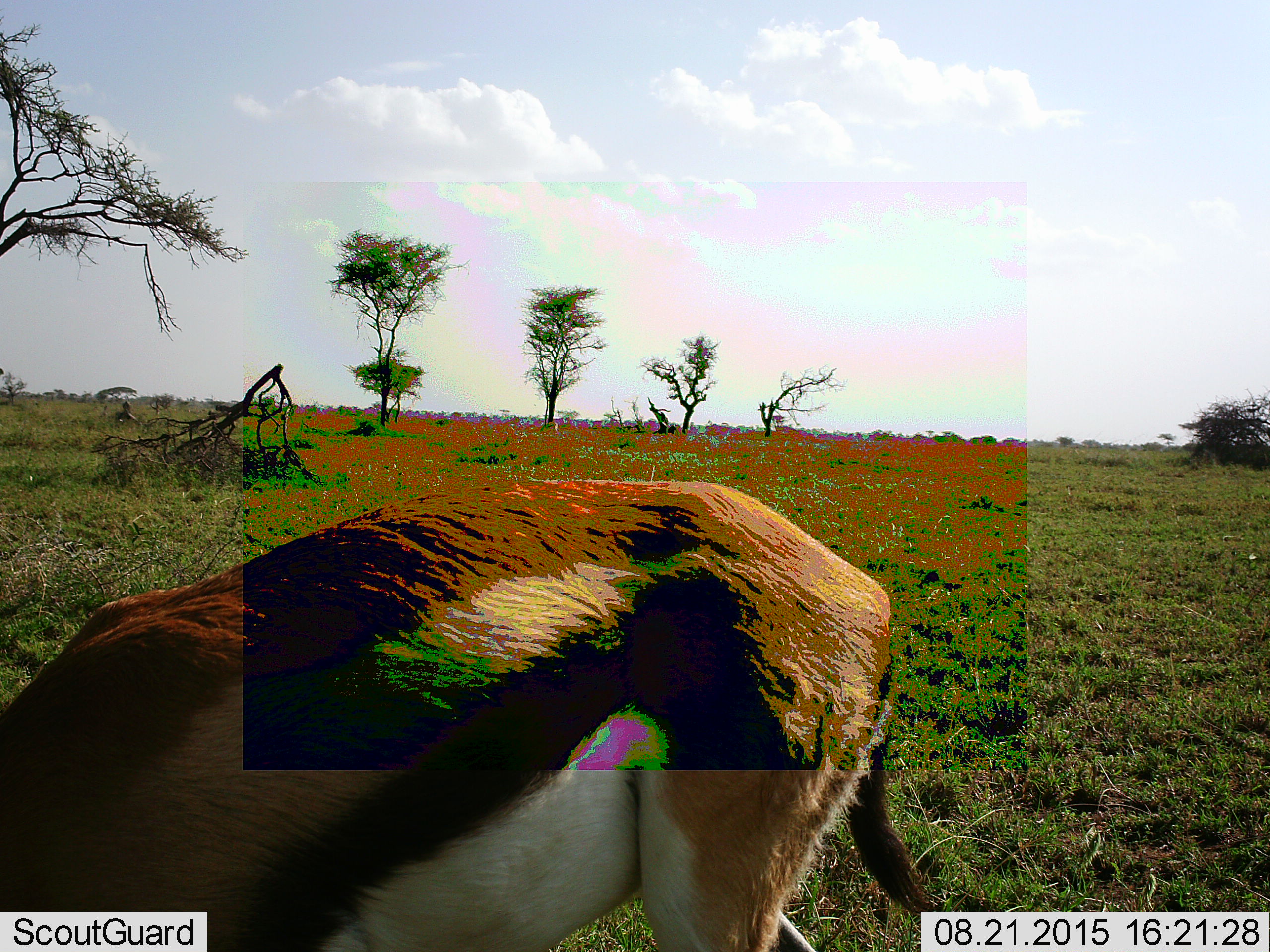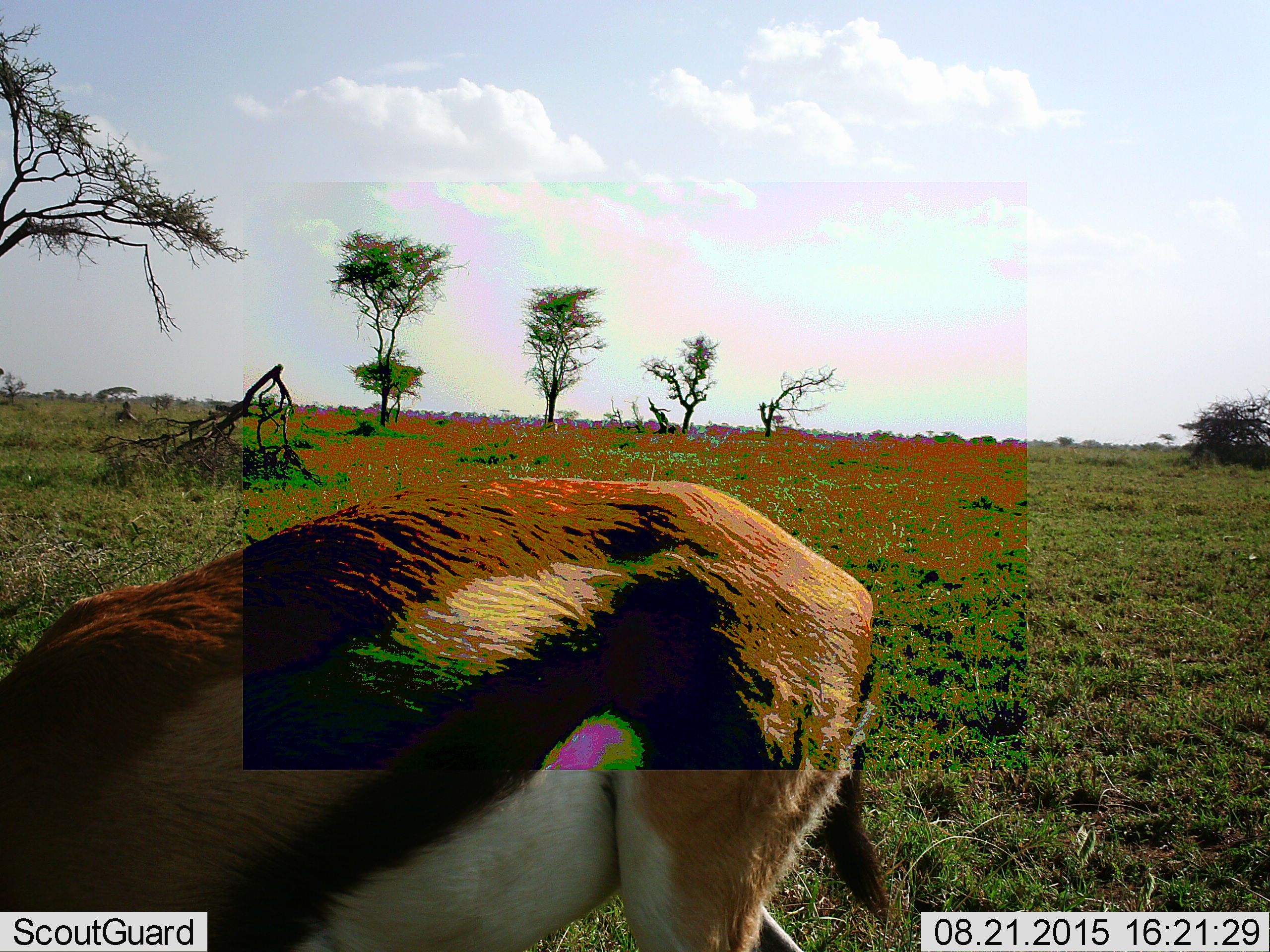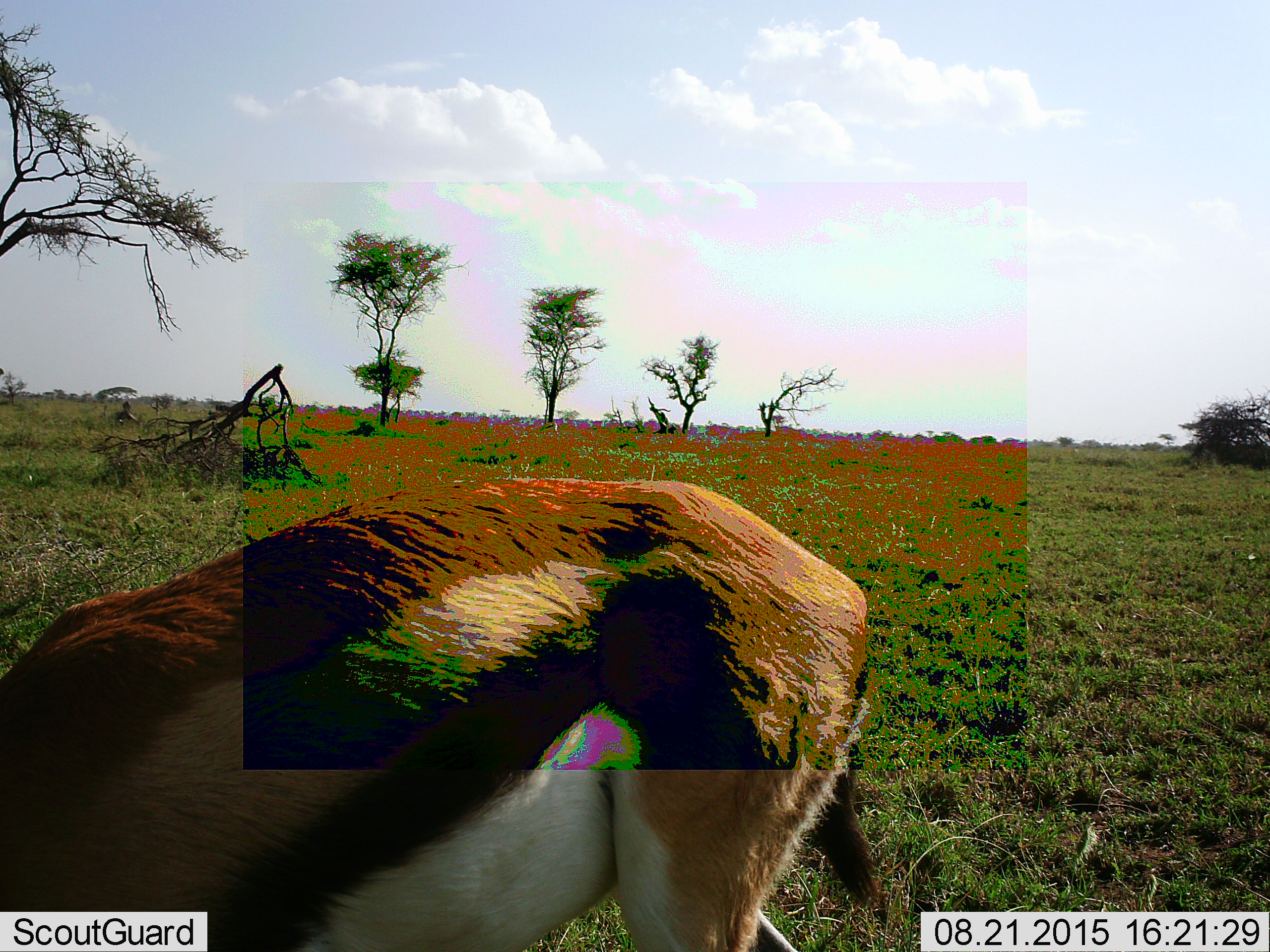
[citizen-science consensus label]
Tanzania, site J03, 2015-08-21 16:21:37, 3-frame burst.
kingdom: Animalia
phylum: Chordata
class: Mammalia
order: Artiodactyla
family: Bovidae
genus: Eudorcas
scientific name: Eudorcas thomsonii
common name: thomson's gazelle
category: gazellethomsons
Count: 1.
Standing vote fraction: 29%.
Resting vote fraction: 0%.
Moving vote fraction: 14%.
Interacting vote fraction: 0%.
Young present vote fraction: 0%.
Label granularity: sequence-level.